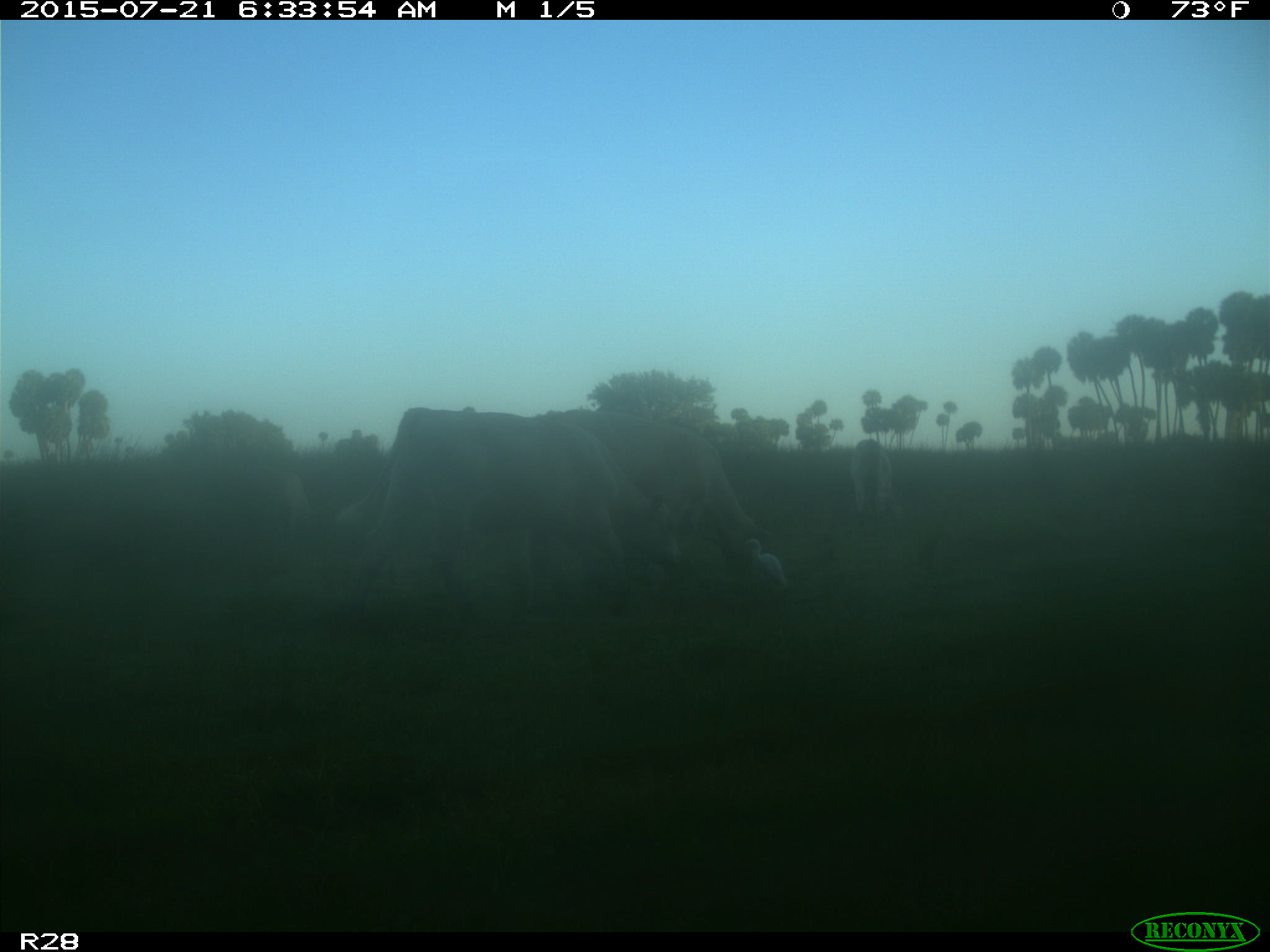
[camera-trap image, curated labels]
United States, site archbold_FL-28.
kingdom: Animalia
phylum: Chordata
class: Mammalia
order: Artiodactyla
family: Bovidae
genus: Bos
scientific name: Bos taurus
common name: domestic cow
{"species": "Bos taurus (domestic cow)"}